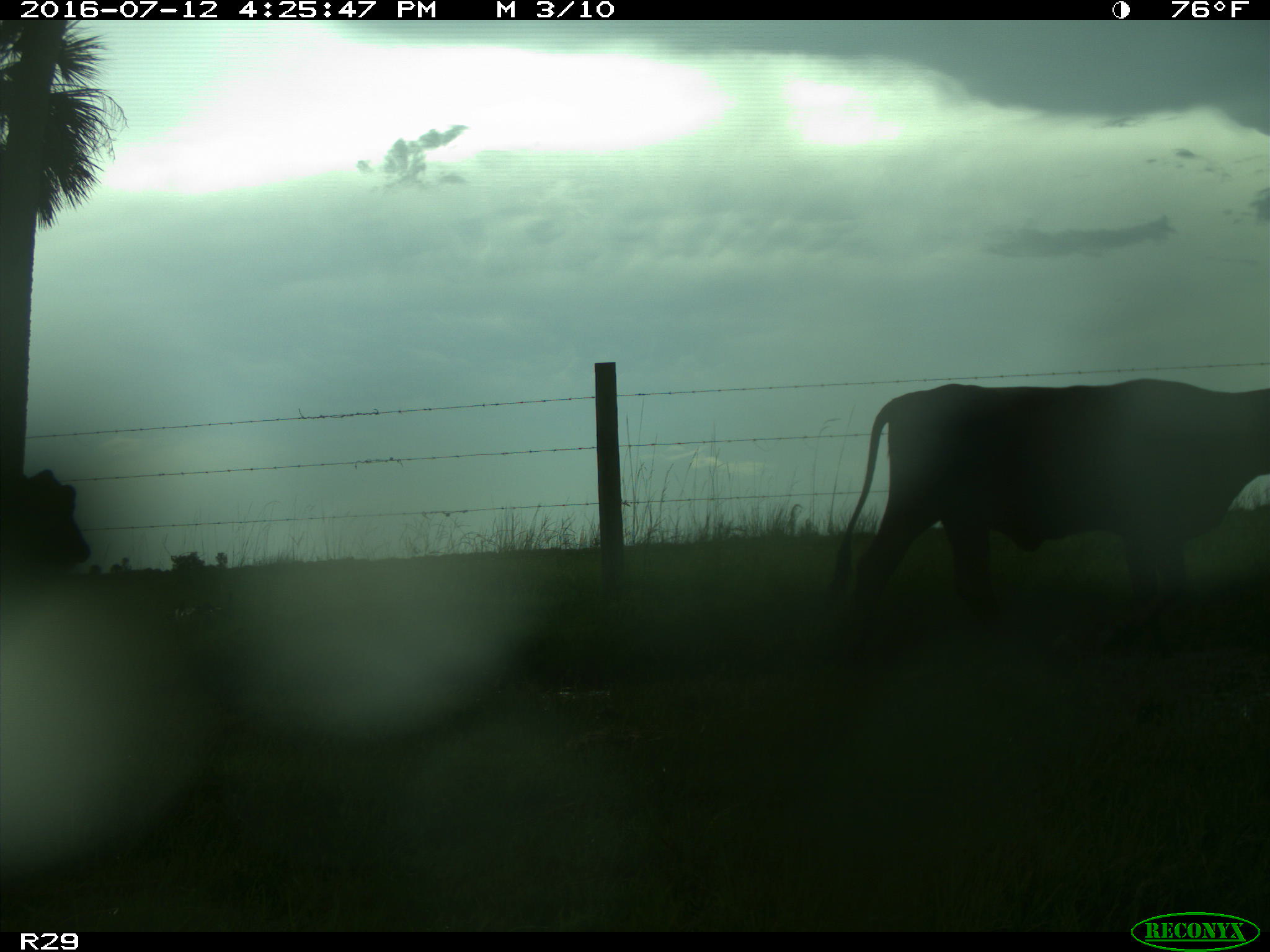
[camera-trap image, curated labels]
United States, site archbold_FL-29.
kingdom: Animalia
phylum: Chordata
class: Mammalia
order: Artiodactyla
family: Bovidae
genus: Bos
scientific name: Bos taurus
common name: domestic cow